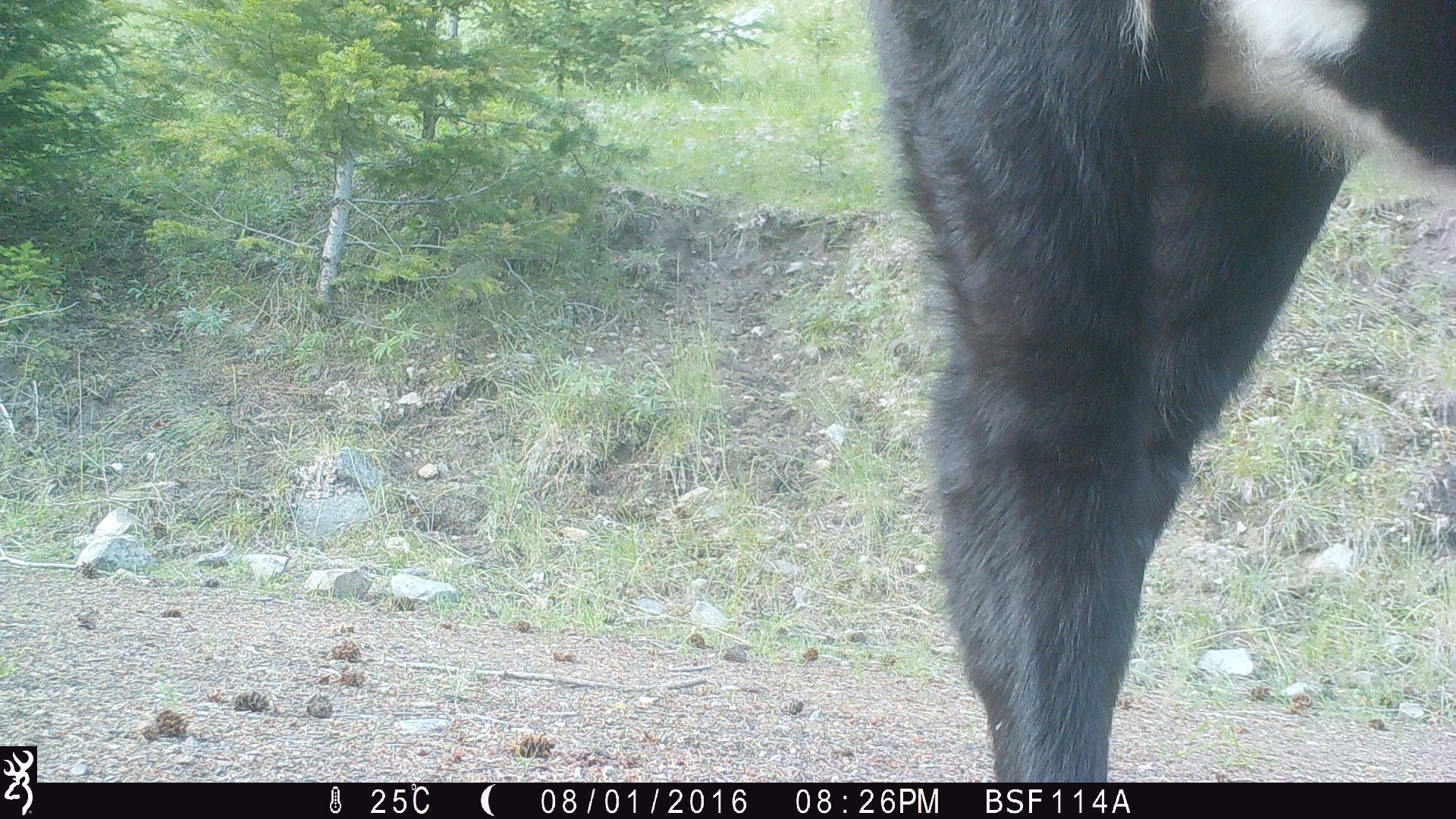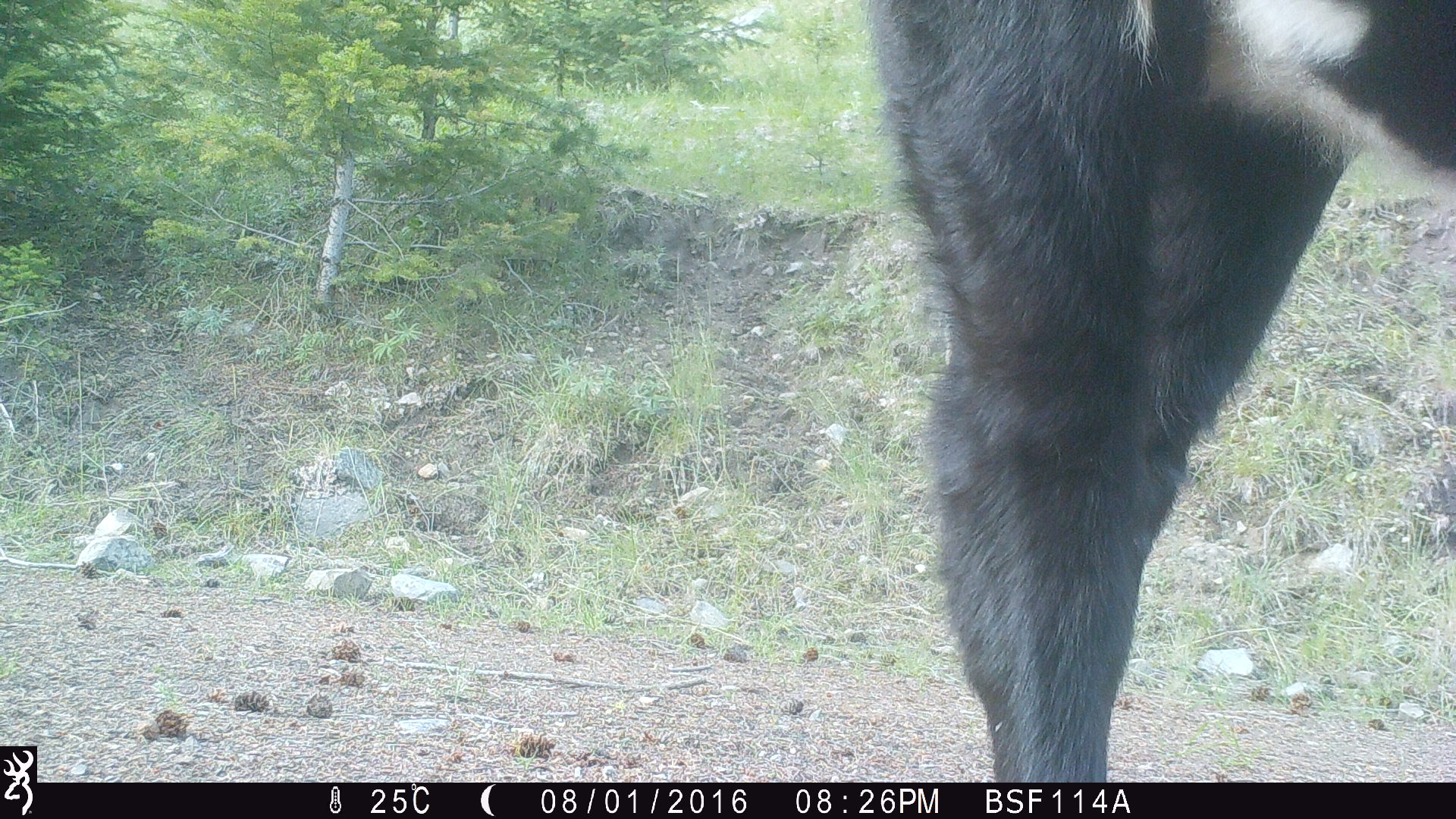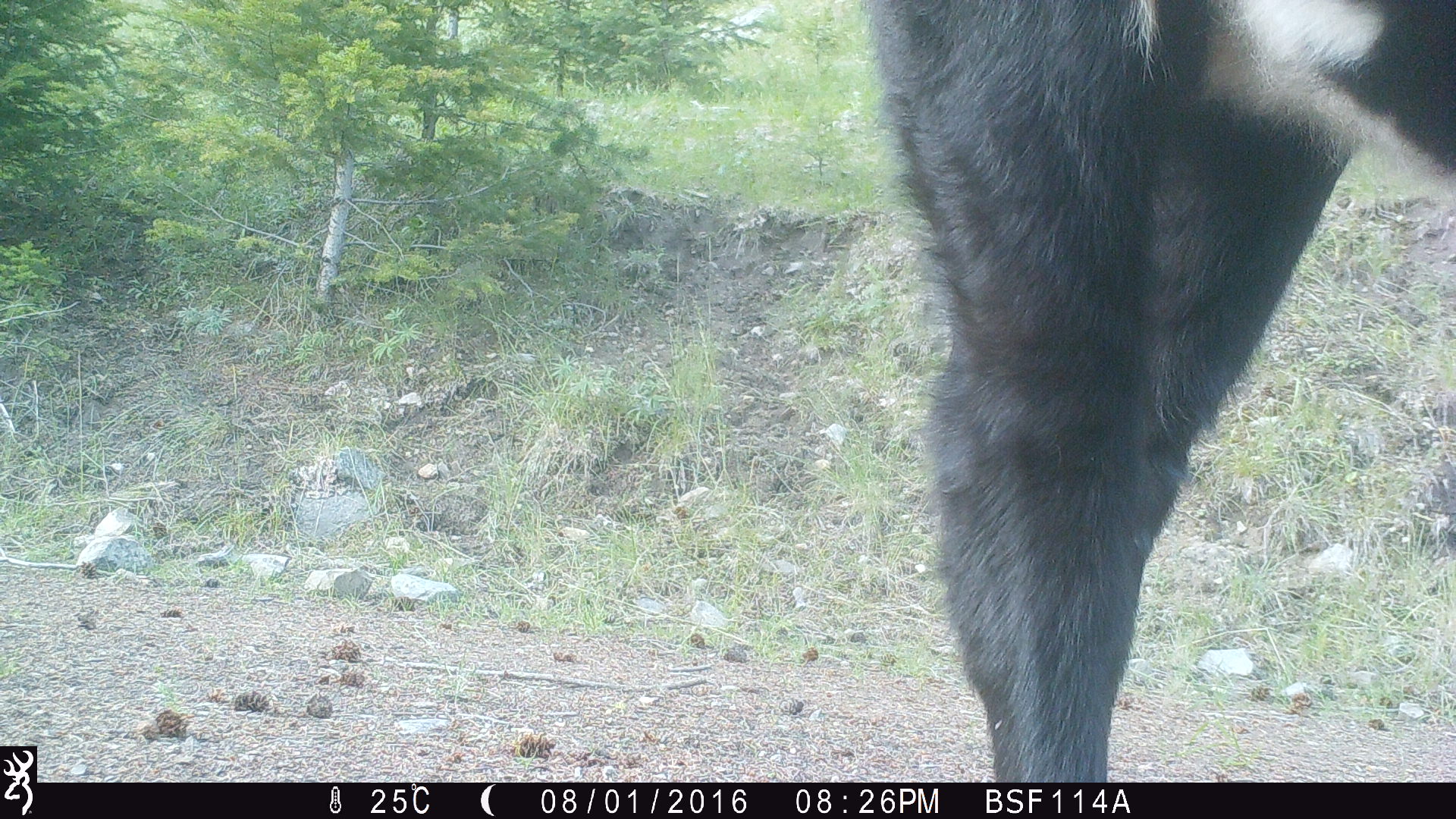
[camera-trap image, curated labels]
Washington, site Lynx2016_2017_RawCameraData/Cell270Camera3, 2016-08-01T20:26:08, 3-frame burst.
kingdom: Animalia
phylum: Chordata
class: Mammalia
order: Artiodactyla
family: Bovidae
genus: Bos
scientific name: Bos taurus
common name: domestic cattle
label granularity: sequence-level